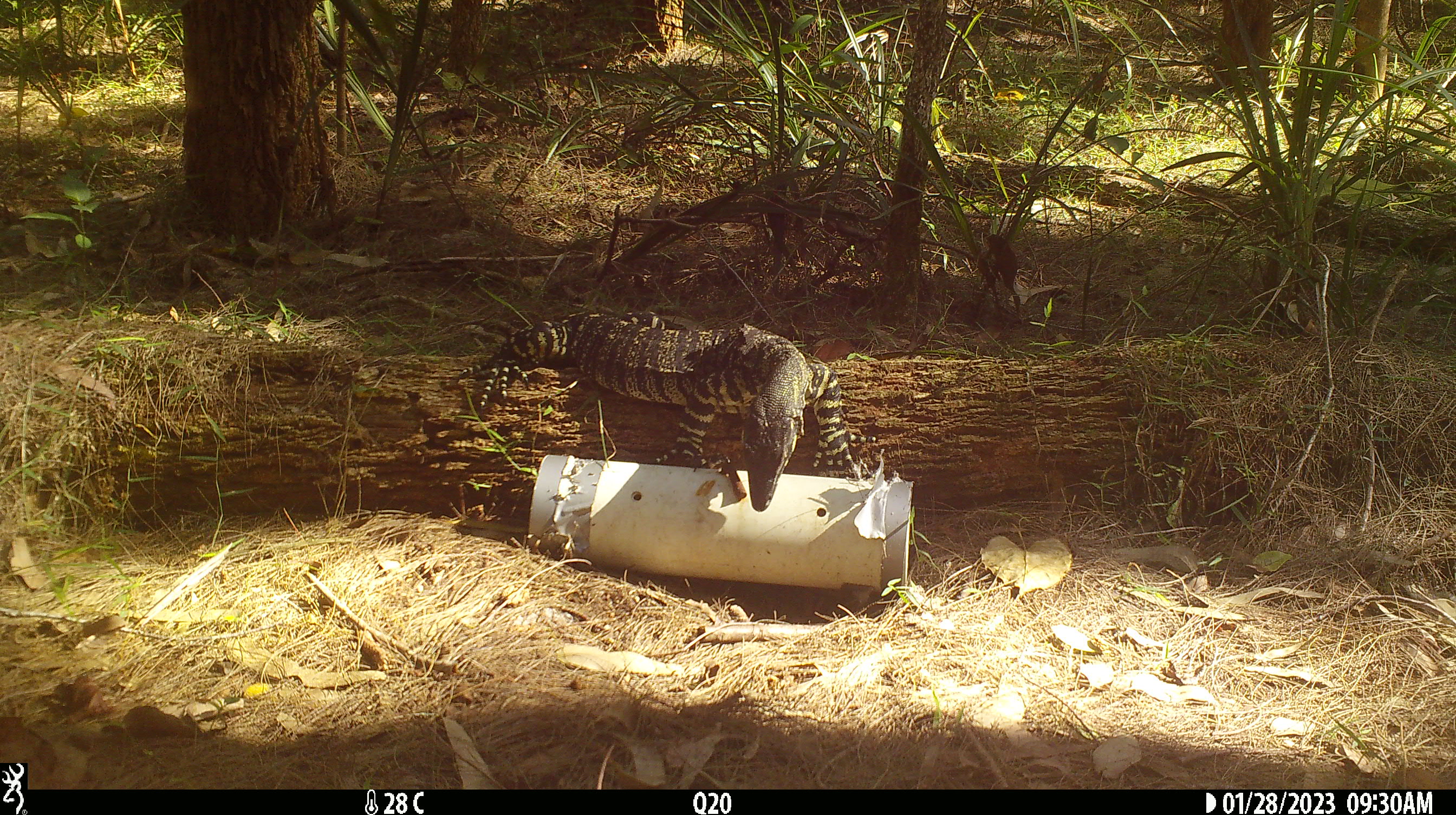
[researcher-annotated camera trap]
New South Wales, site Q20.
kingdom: Animalia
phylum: Chordata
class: Reptilia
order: Squamata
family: Varanidae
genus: Varanus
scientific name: Varanus varius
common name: lace monitor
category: goanna